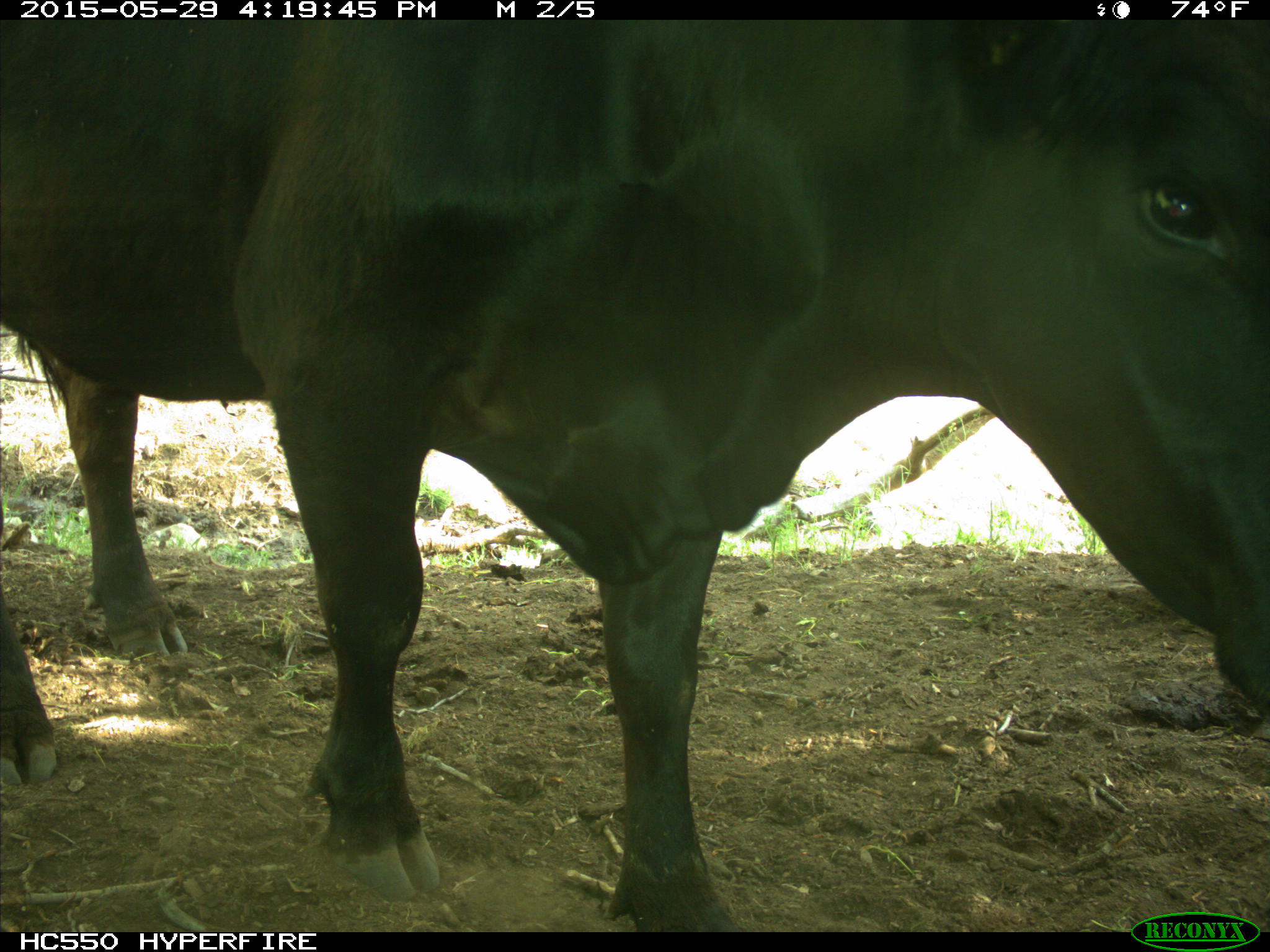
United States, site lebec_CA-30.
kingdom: Animalia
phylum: Chordata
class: Mammalia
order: Artiodactyla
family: Bovidae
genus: Bos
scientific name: Bos taurus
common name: domestic cow